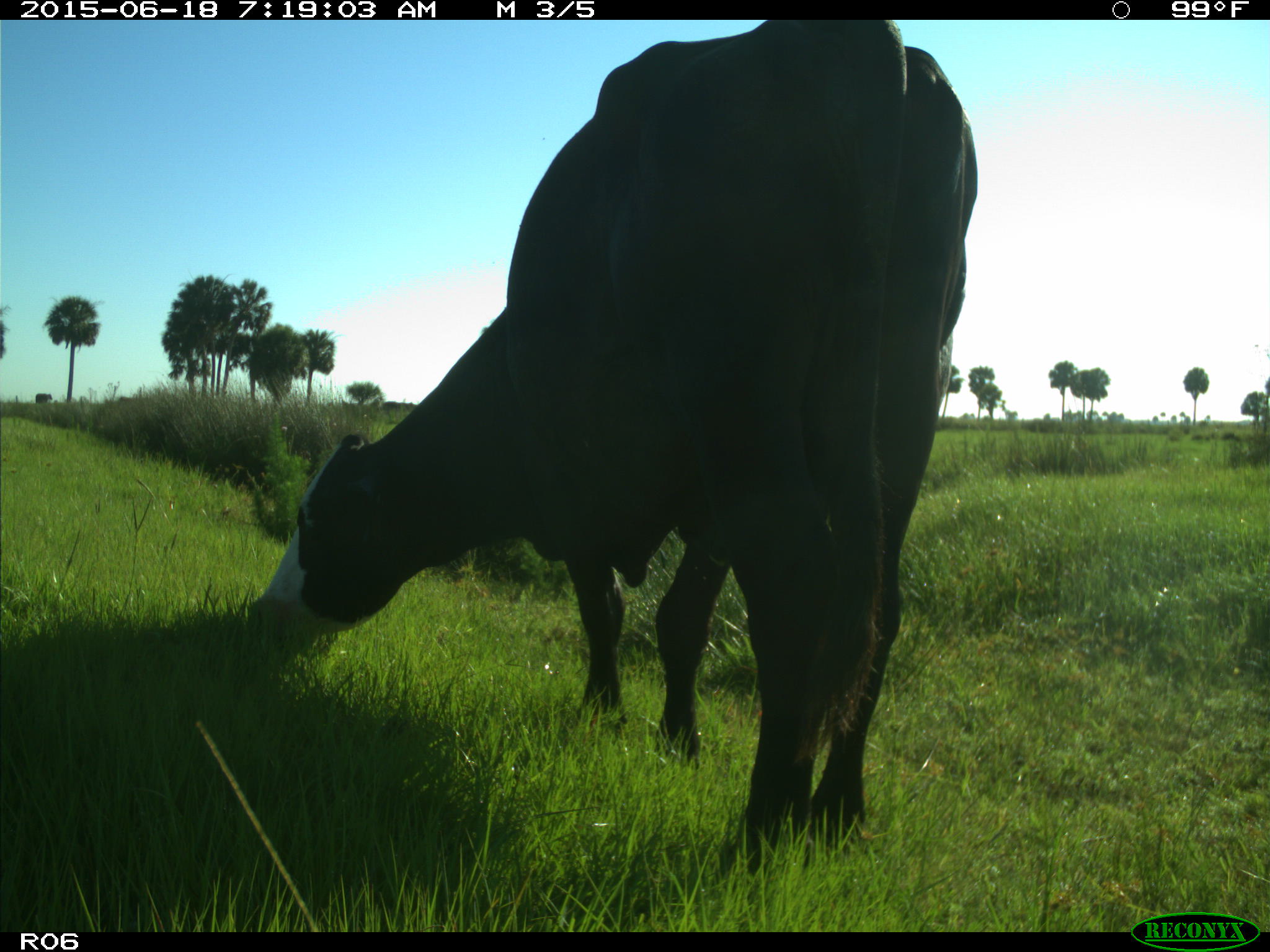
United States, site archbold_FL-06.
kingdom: Animalia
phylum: Chordata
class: Mammalia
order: Artiodactyla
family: Bovidae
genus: Bos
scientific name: Bos taurus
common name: domestic cow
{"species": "Bos taurus (domestic cow)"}